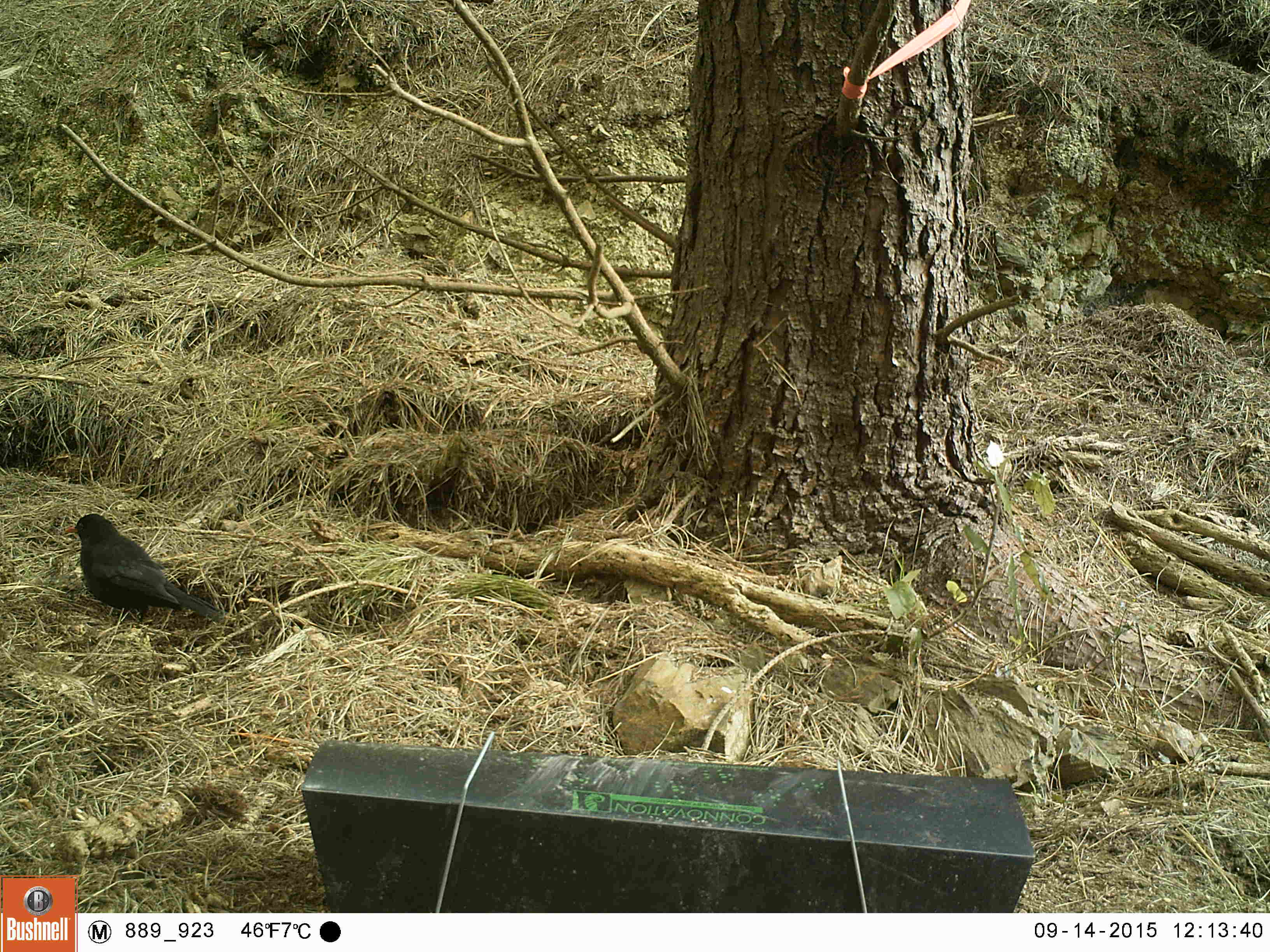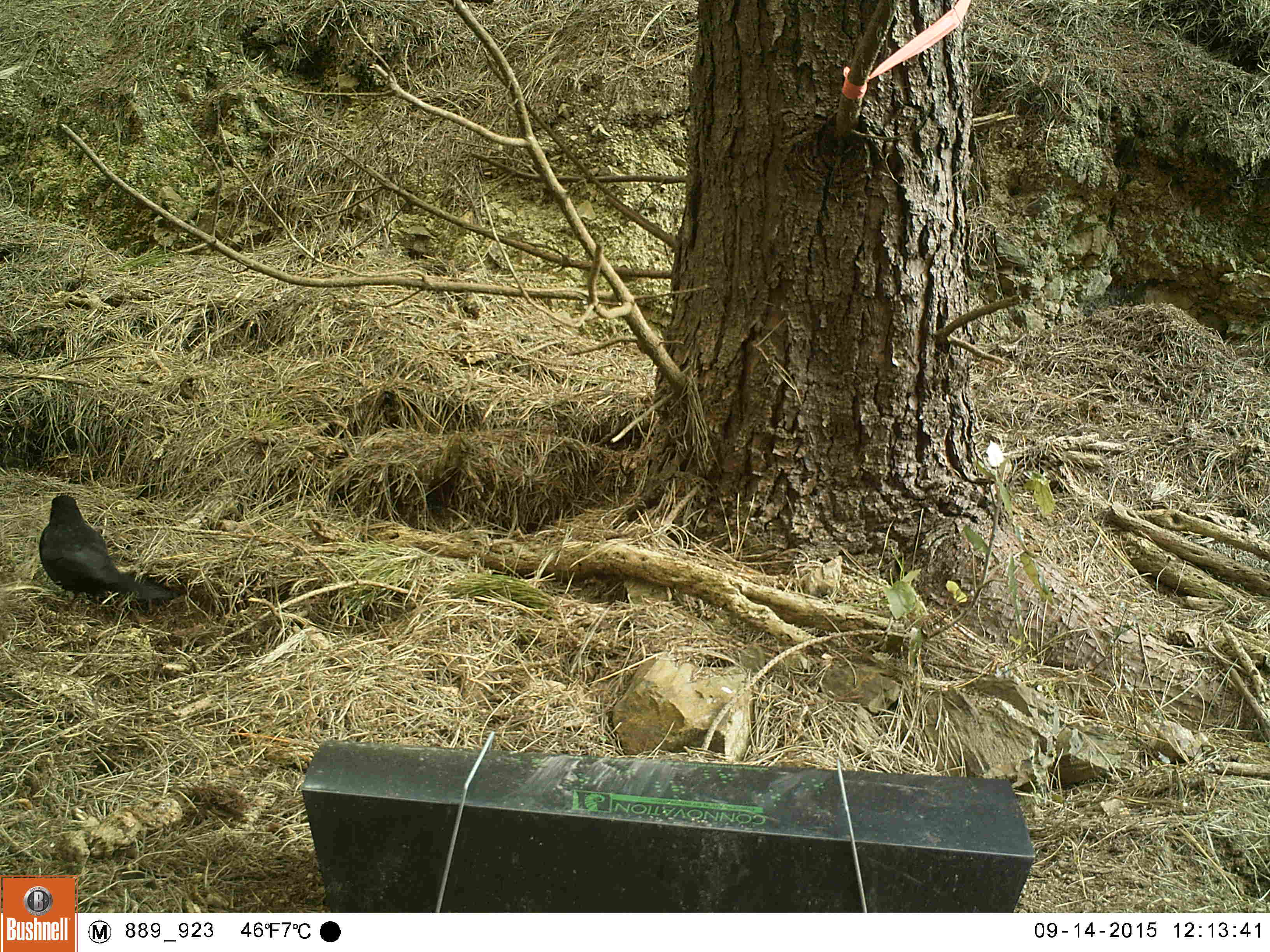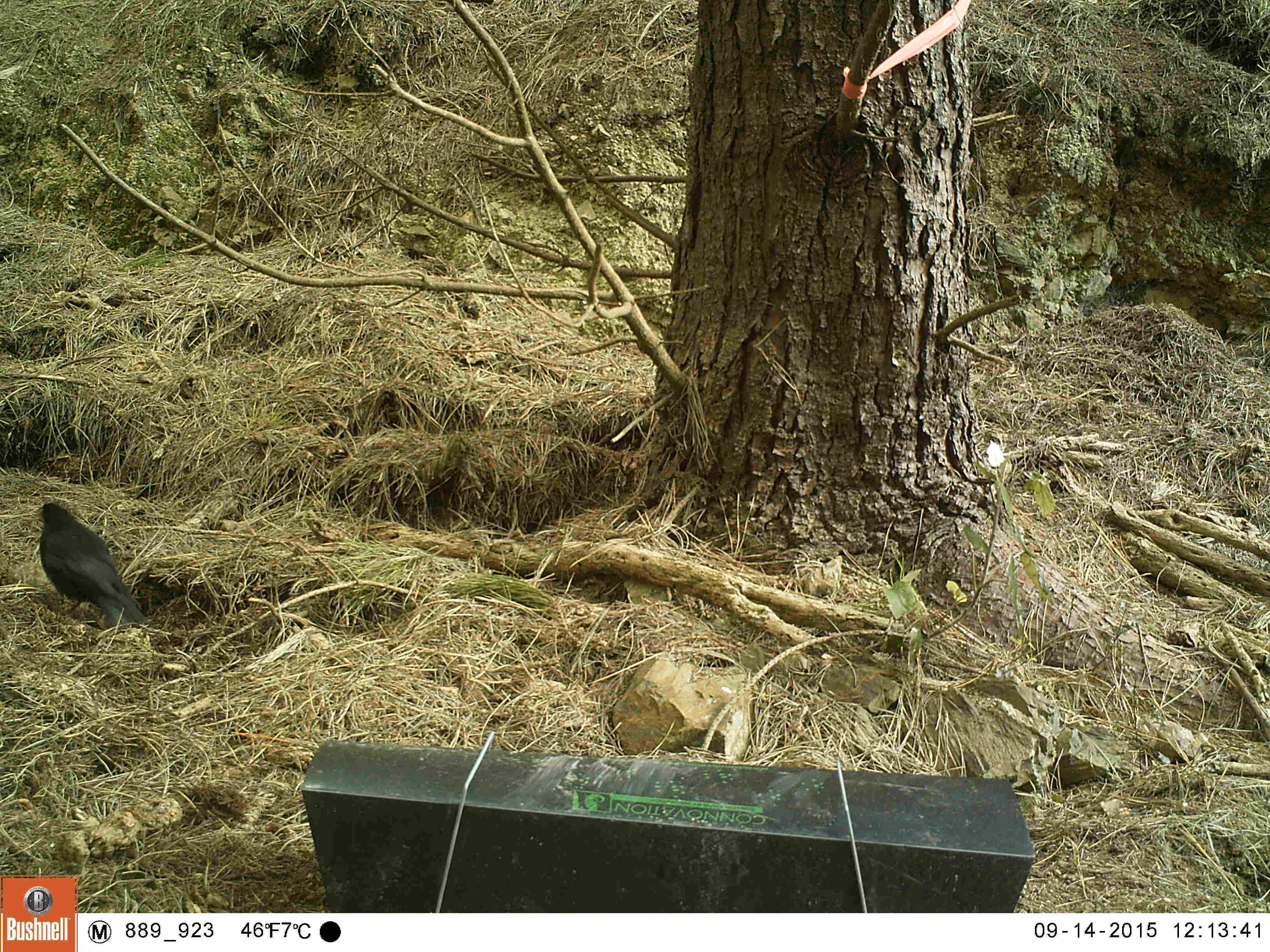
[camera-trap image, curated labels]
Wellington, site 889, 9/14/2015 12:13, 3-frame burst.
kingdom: Animalia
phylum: Chordata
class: Aves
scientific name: Aves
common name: bird